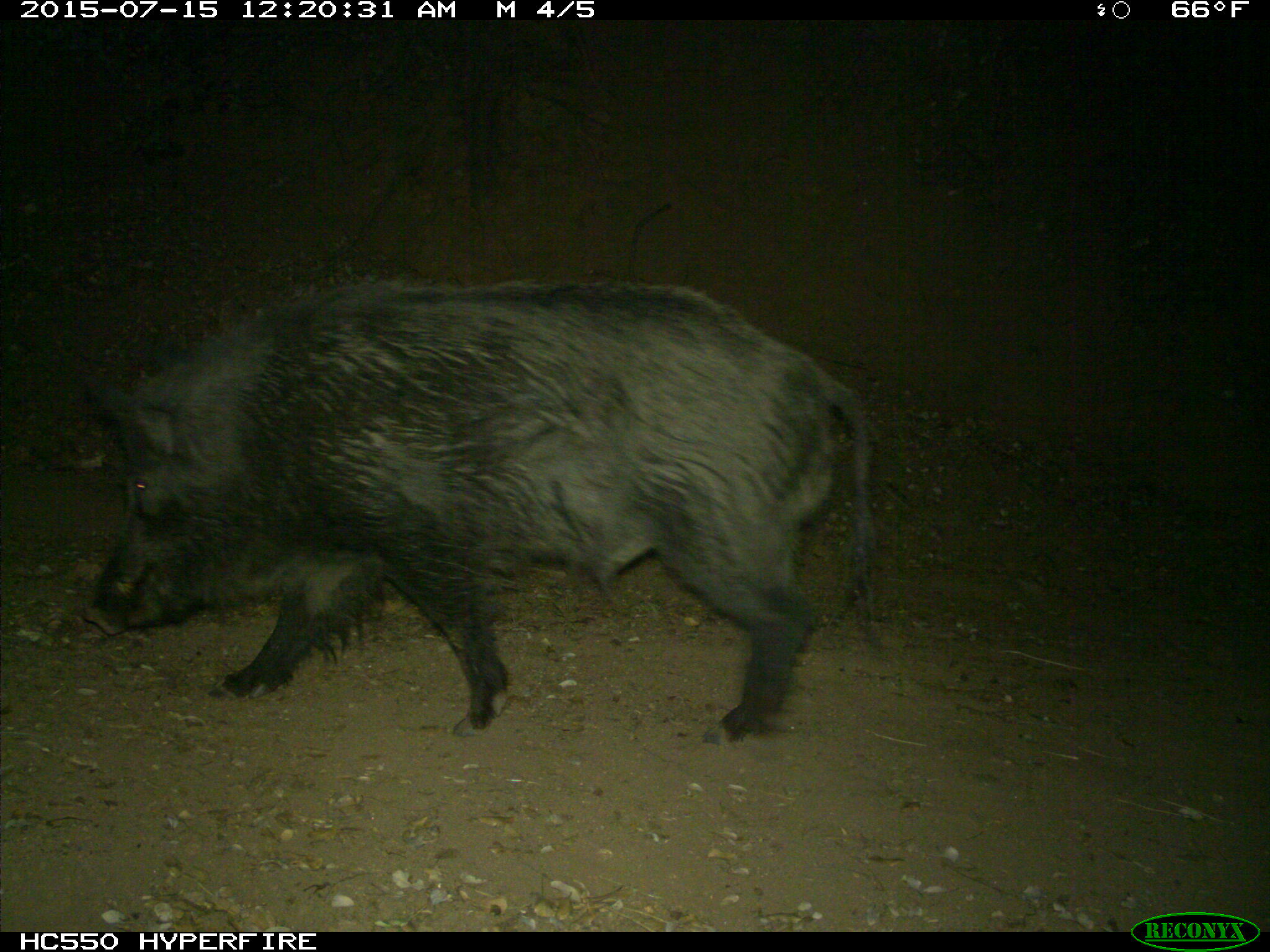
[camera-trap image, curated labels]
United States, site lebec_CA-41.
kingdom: Animalia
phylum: Chordata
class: Mammalia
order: Artiodactyla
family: Suidae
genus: Sus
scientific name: Sus scrofa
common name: wild boar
Sus scrofa (wild boar).